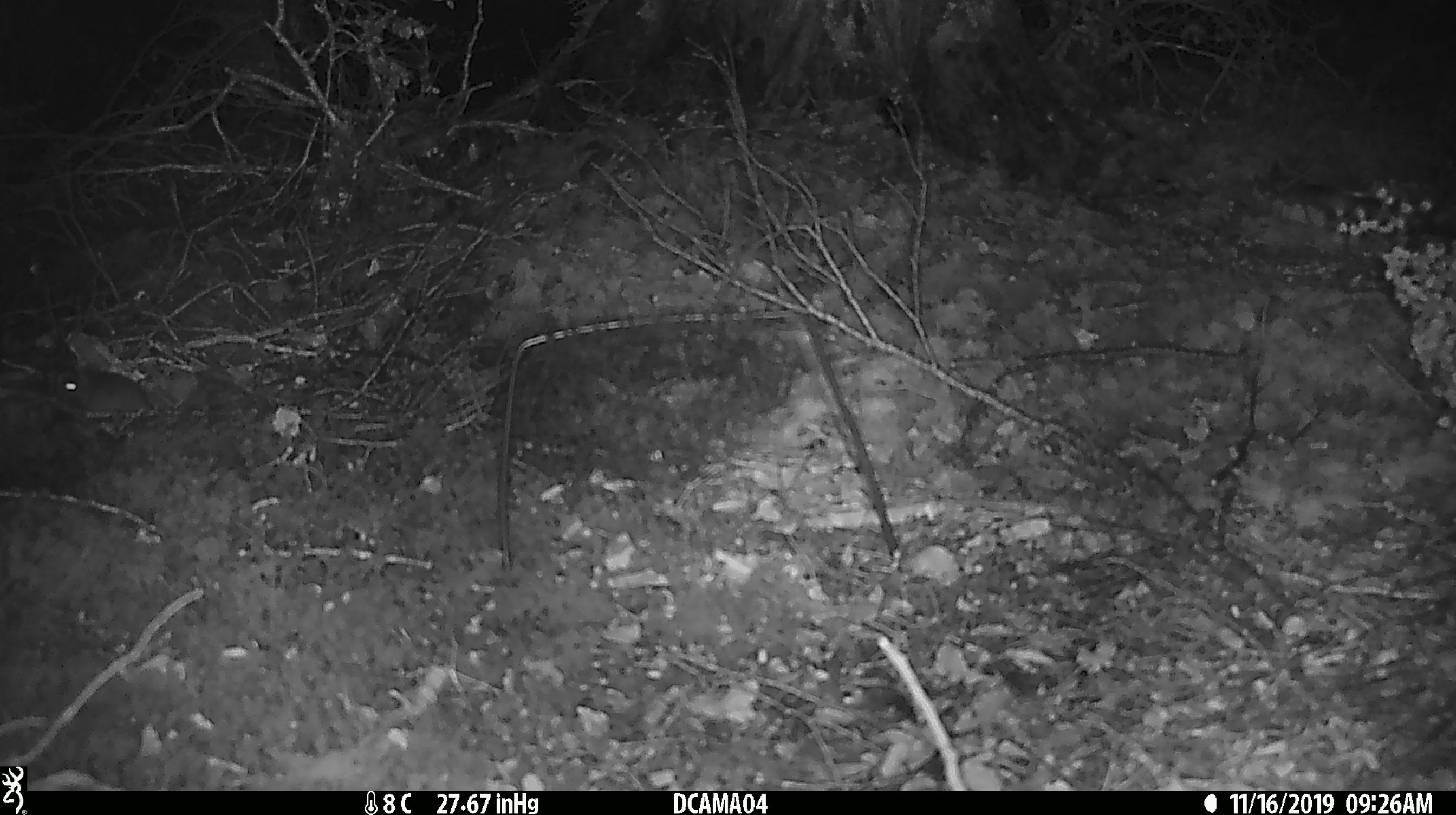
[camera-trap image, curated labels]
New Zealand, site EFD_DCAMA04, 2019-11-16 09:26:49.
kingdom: Animalia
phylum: Chordata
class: Mammalia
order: Rodentia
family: Muridae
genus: Mus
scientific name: Mus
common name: mouse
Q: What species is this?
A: Mouse (Mus).